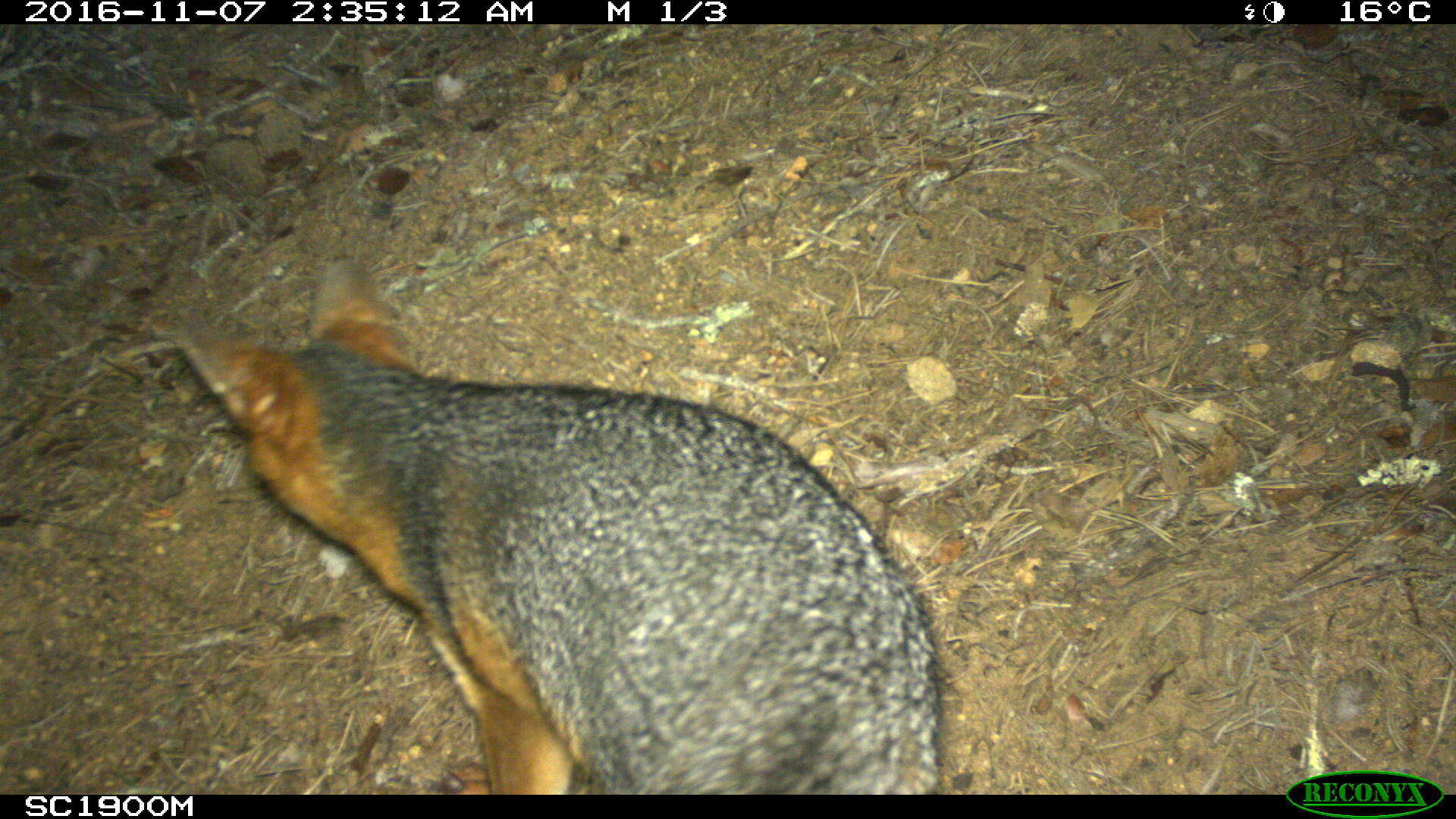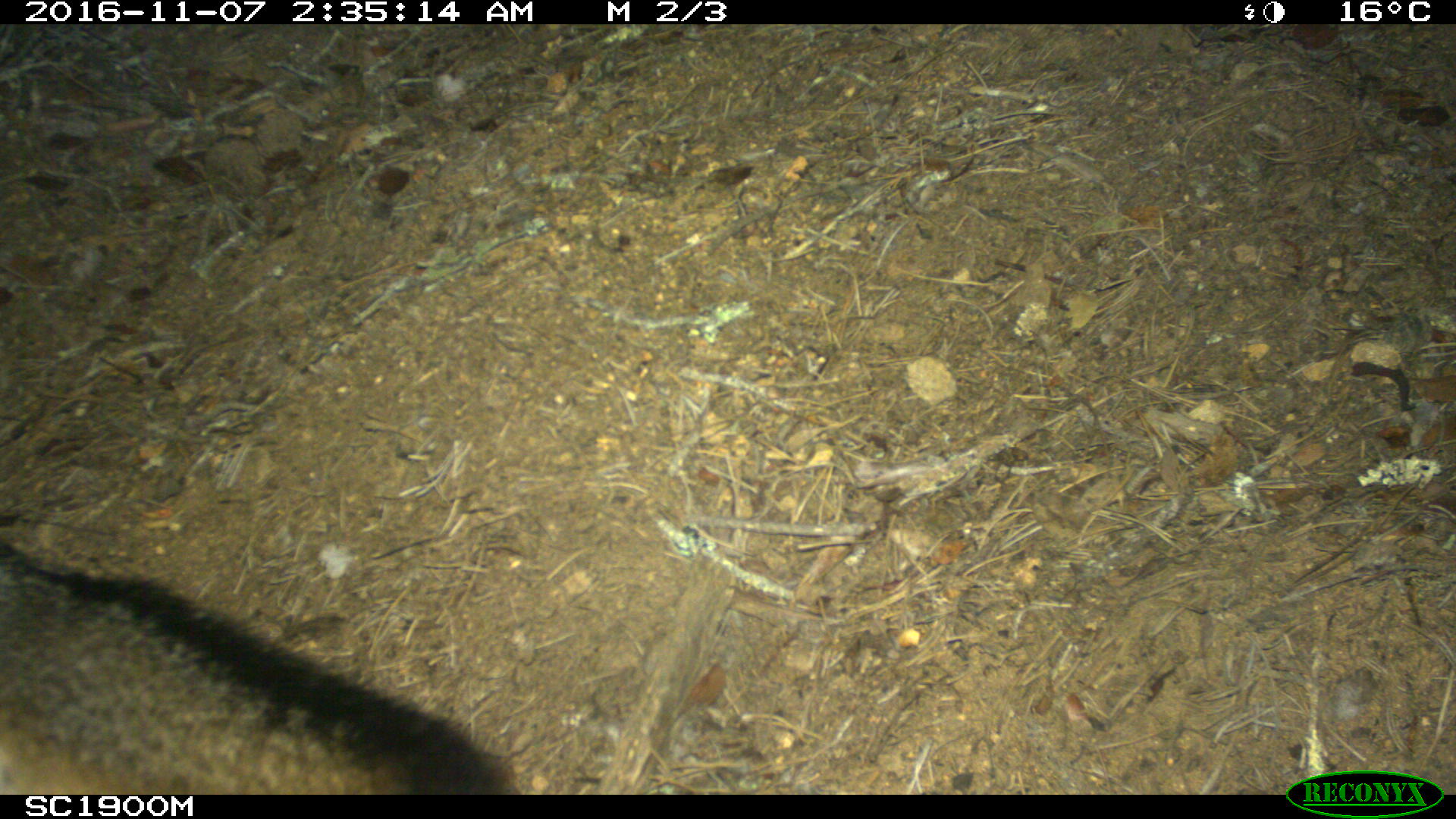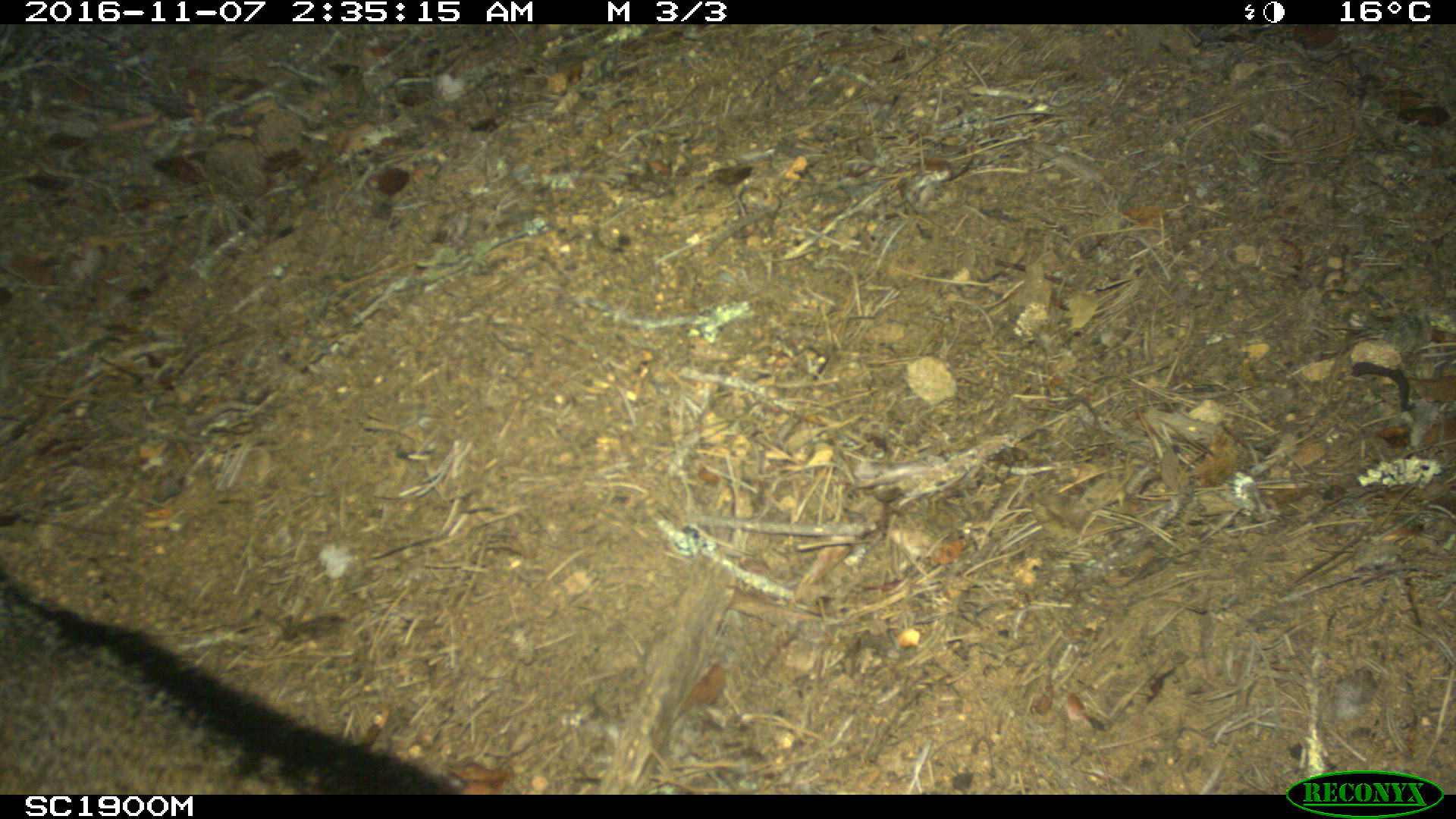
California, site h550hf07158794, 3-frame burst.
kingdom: Animalia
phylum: Chordata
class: Mammalia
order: Carnivora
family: Canidae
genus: Urocyon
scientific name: Urocyon littoralis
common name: island fox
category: fox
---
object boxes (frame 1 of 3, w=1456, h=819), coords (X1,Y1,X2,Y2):
fox: (178,254,937,790)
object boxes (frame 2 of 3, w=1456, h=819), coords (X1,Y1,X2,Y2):
fox: (1,544,512,794)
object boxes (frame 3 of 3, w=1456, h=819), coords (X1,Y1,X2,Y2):
fox: (0,565,461,794)